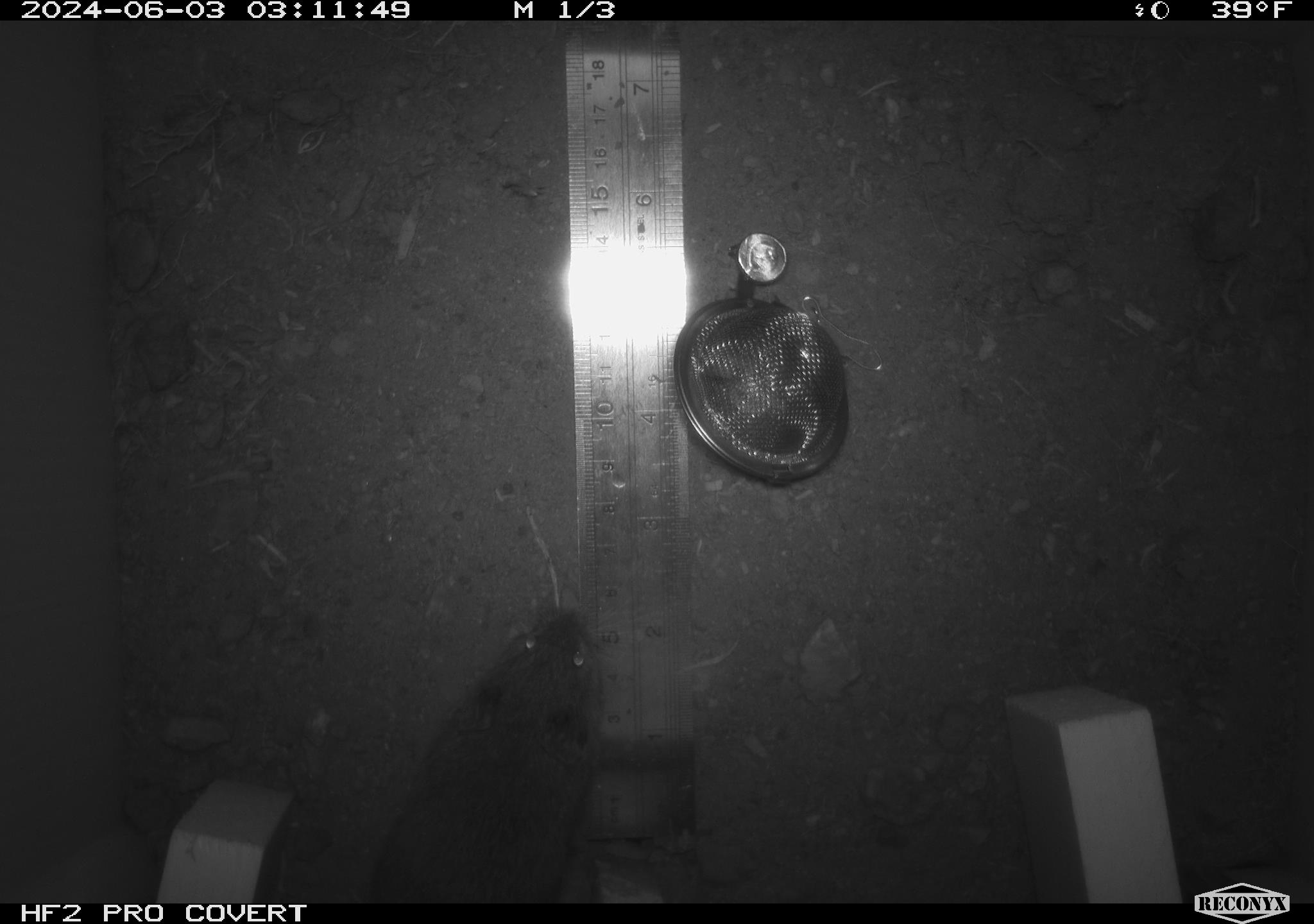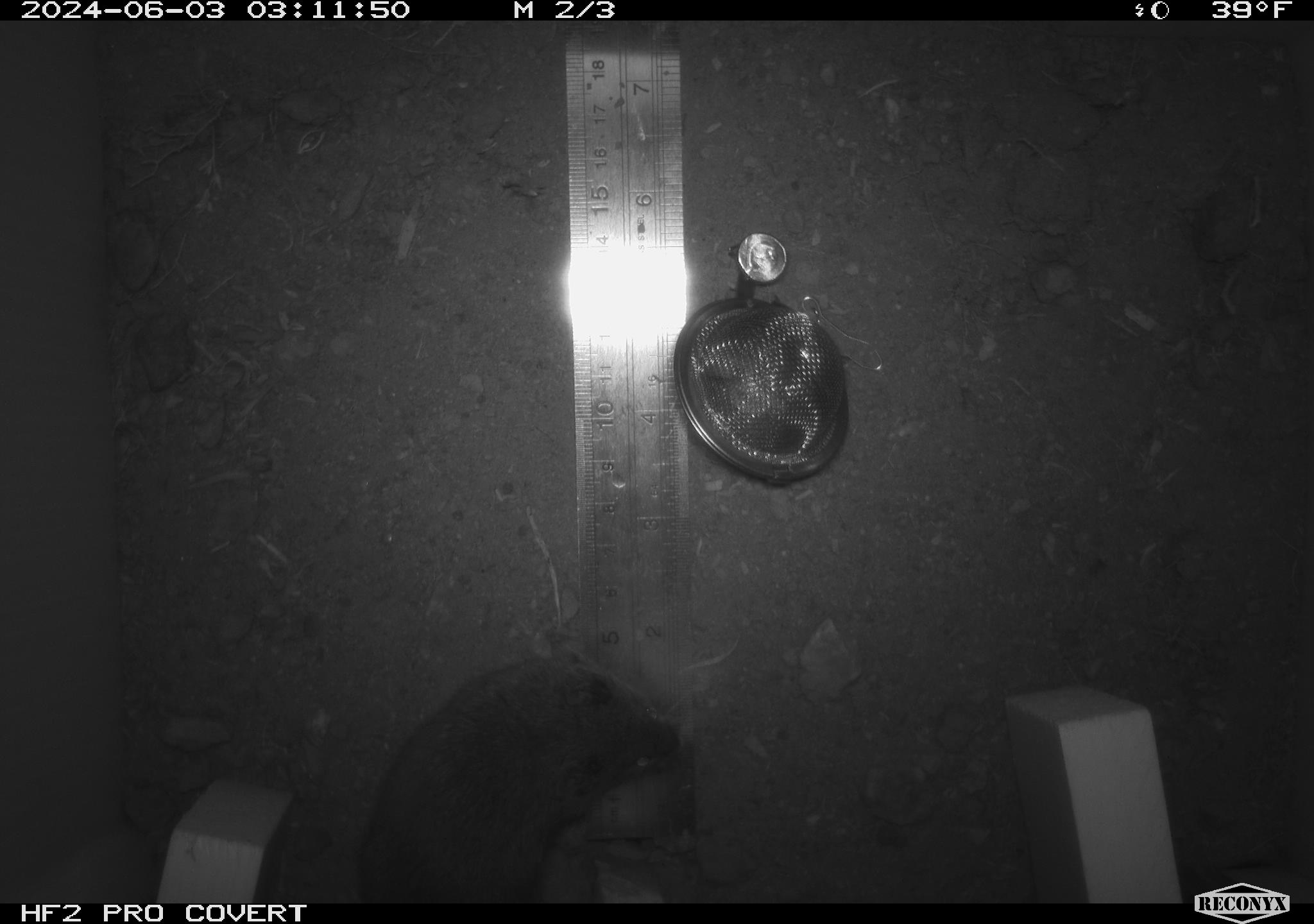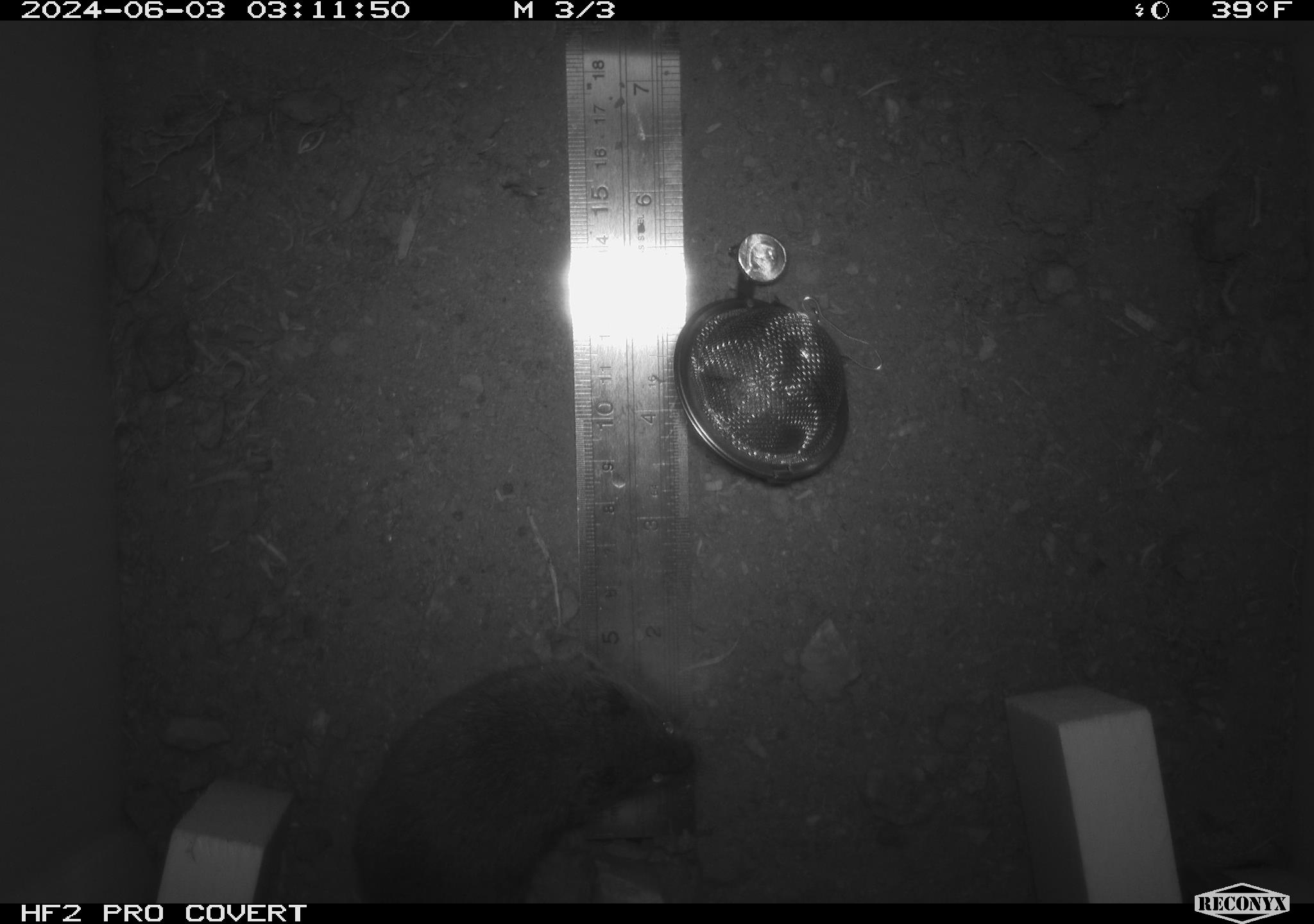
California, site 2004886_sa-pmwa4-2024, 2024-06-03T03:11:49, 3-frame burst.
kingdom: Animalia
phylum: Chordata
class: Mammalia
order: Rodentia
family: Cricetidae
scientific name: Arvicolinae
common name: voles, lemmings, and muskrats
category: arvicolinae subfamily